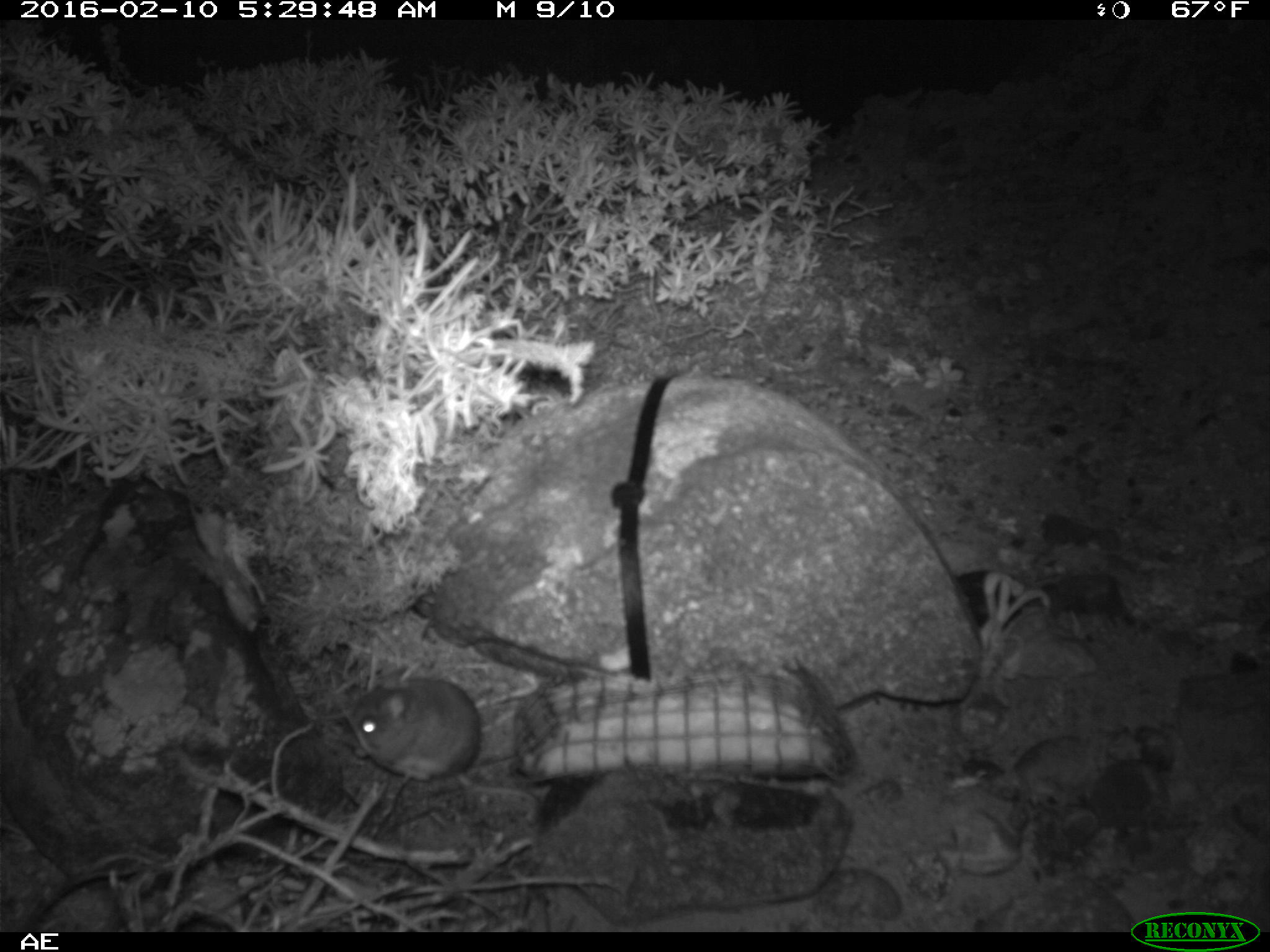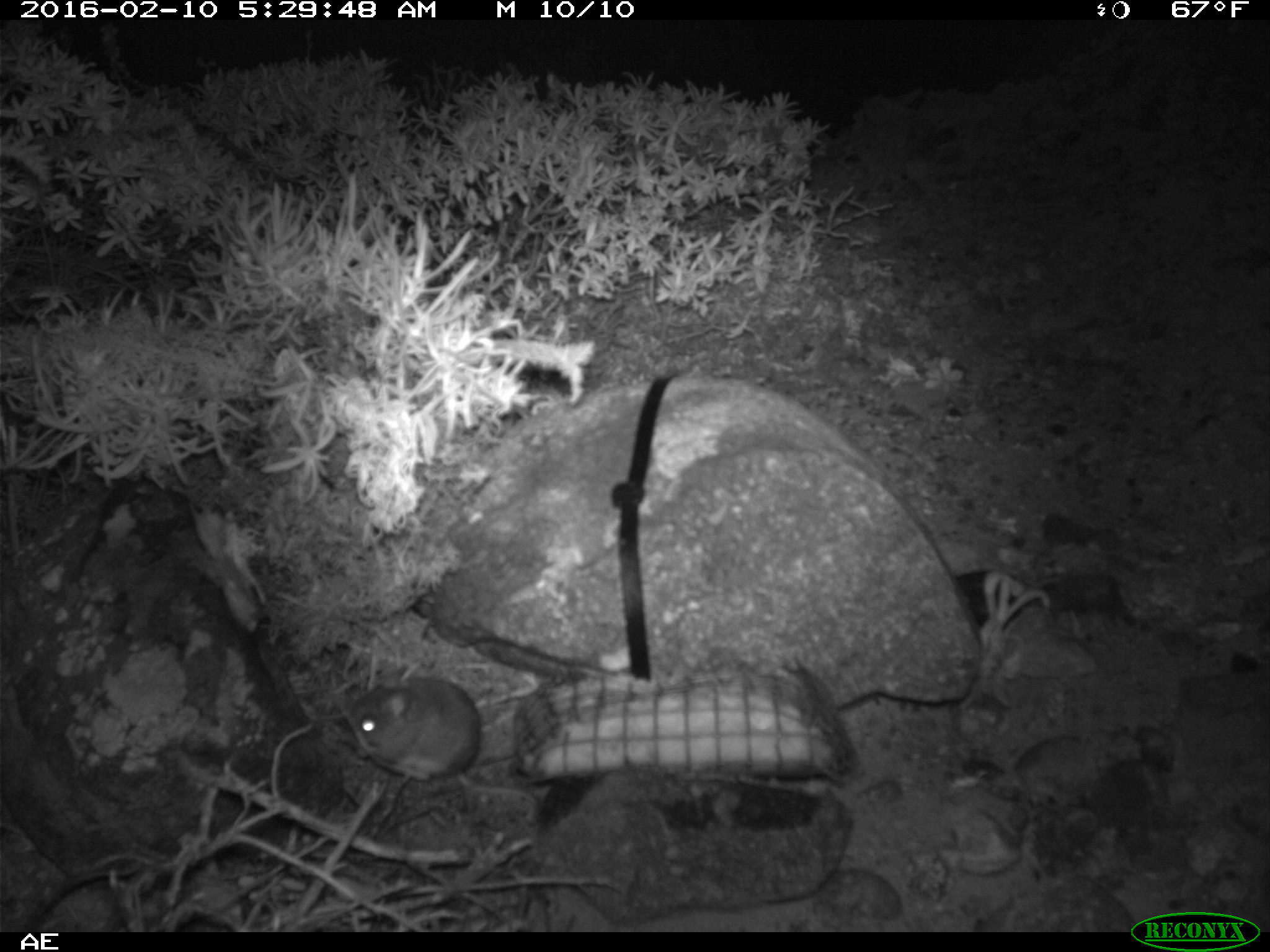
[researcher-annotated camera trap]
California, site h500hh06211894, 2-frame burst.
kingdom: Animalia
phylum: Chordata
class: Mammalia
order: Rodentia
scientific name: Rodentia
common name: rodent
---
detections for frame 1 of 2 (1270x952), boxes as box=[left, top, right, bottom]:
rodent: box=[350, 675, 538, 824]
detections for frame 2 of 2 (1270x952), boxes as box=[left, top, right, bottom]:
rodent: box=[345, 674, 482, 786]